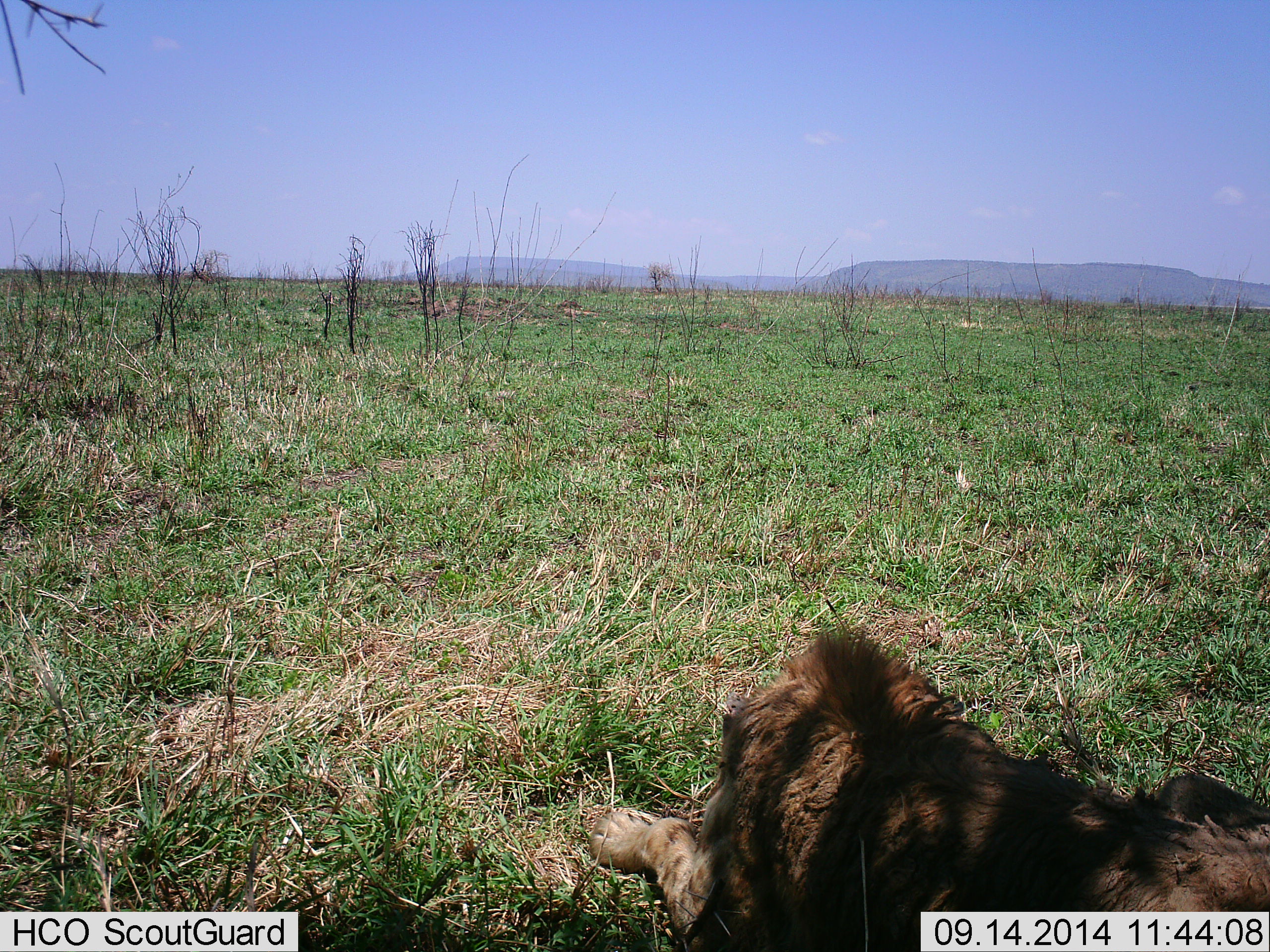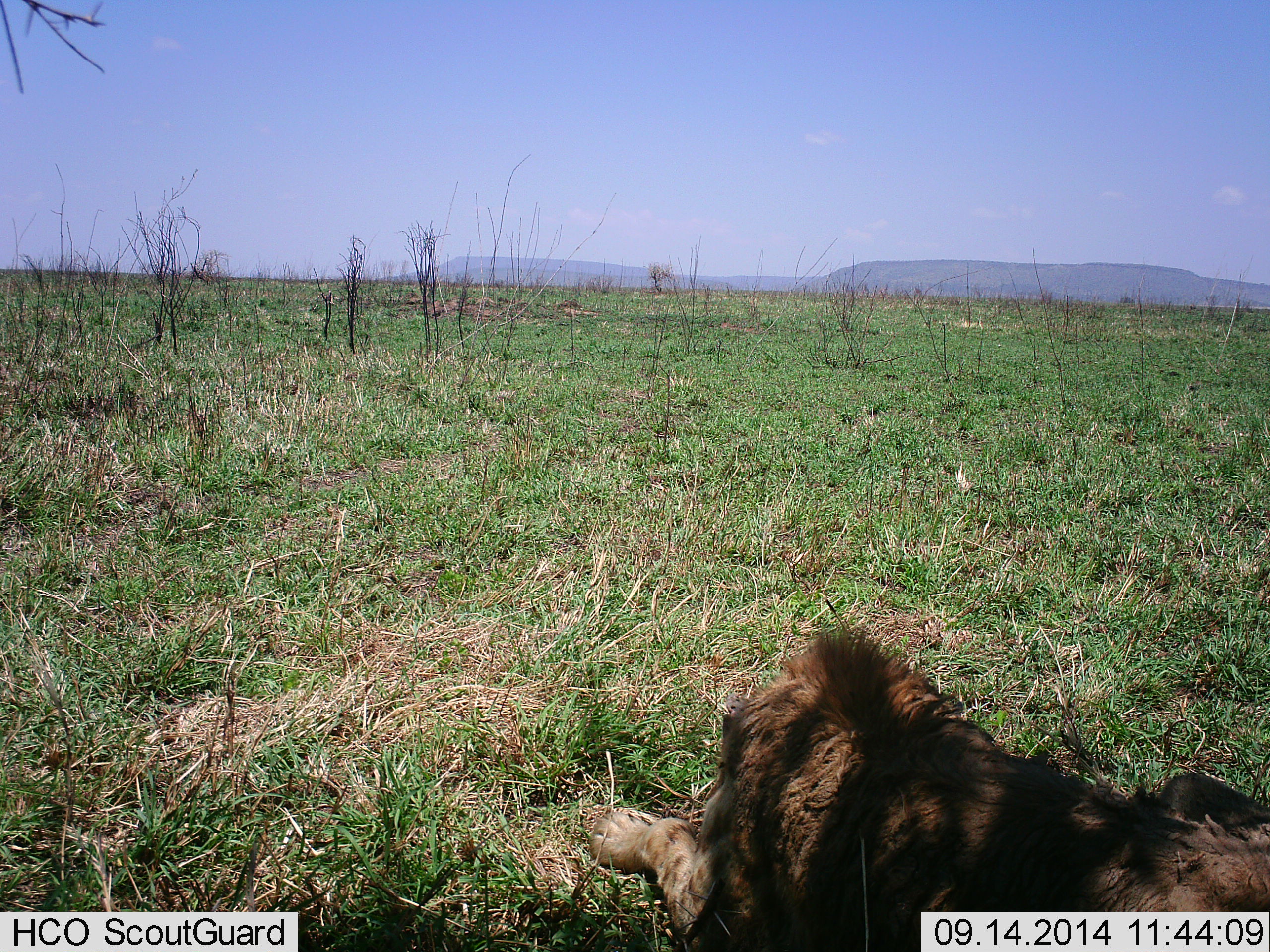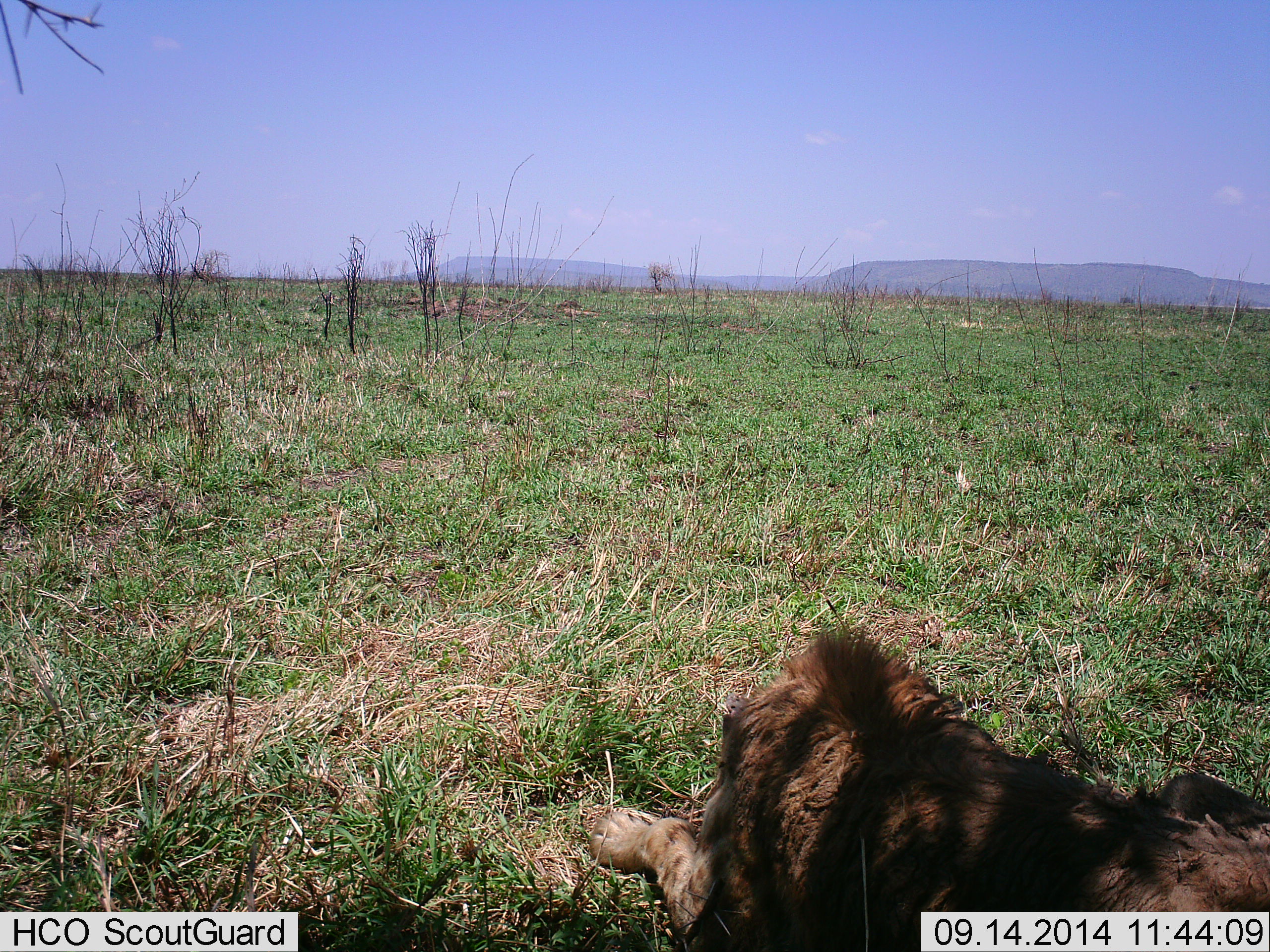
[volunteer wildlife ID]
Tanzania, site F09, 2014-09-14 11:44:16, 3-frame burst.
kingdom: Animalia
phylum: Chordata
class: Mammalia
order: Carnivora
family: Felidae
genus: Panthera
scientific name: Panthera leo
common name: lion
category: lionmale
Lionmale (lion) (Panthera leo), count 1. Behavior (volunteer vote fractions): standing 0%, resting 100%, moving 0%, interacting 0%. Young present (vote fraction): 0%. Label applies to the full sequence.